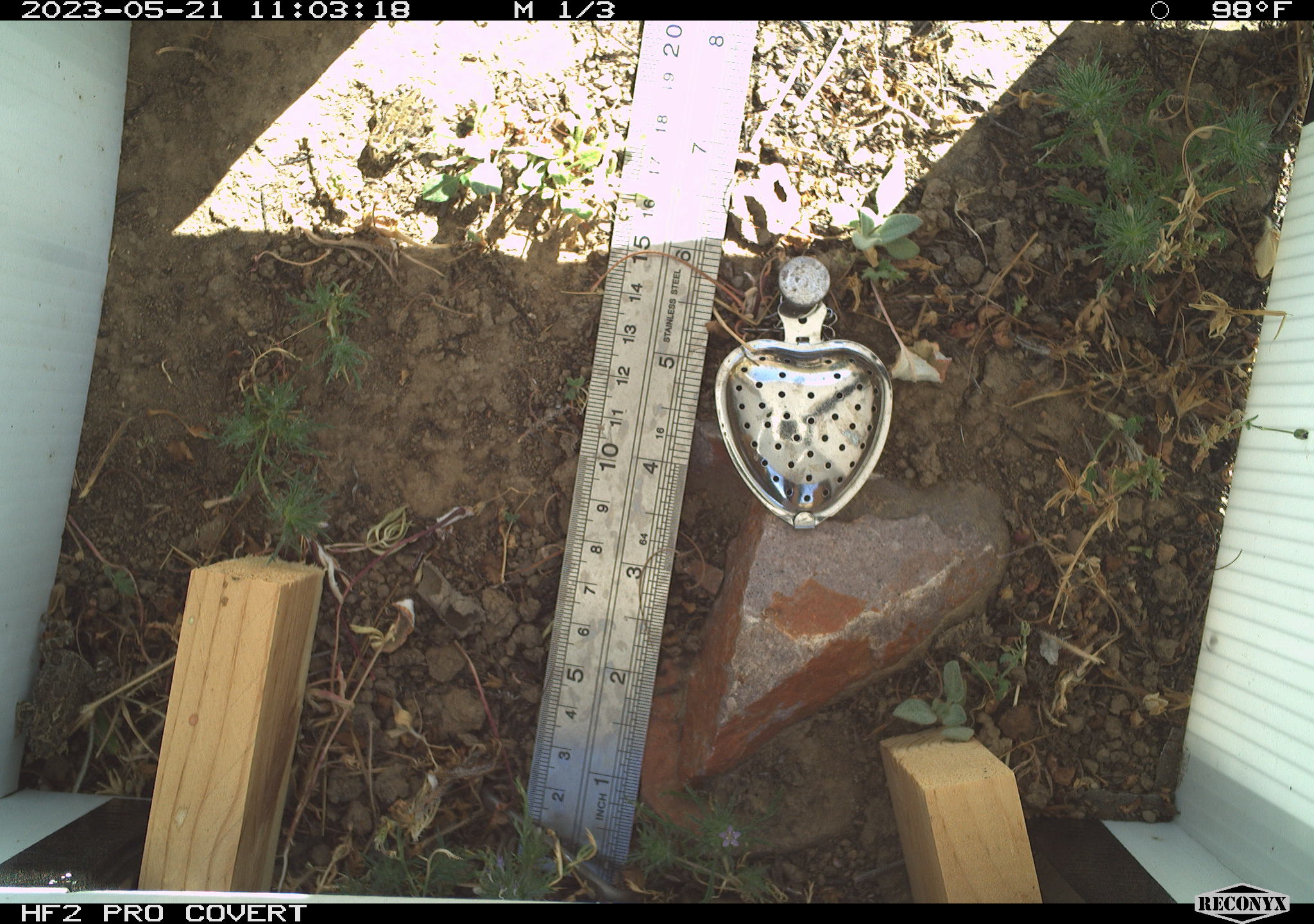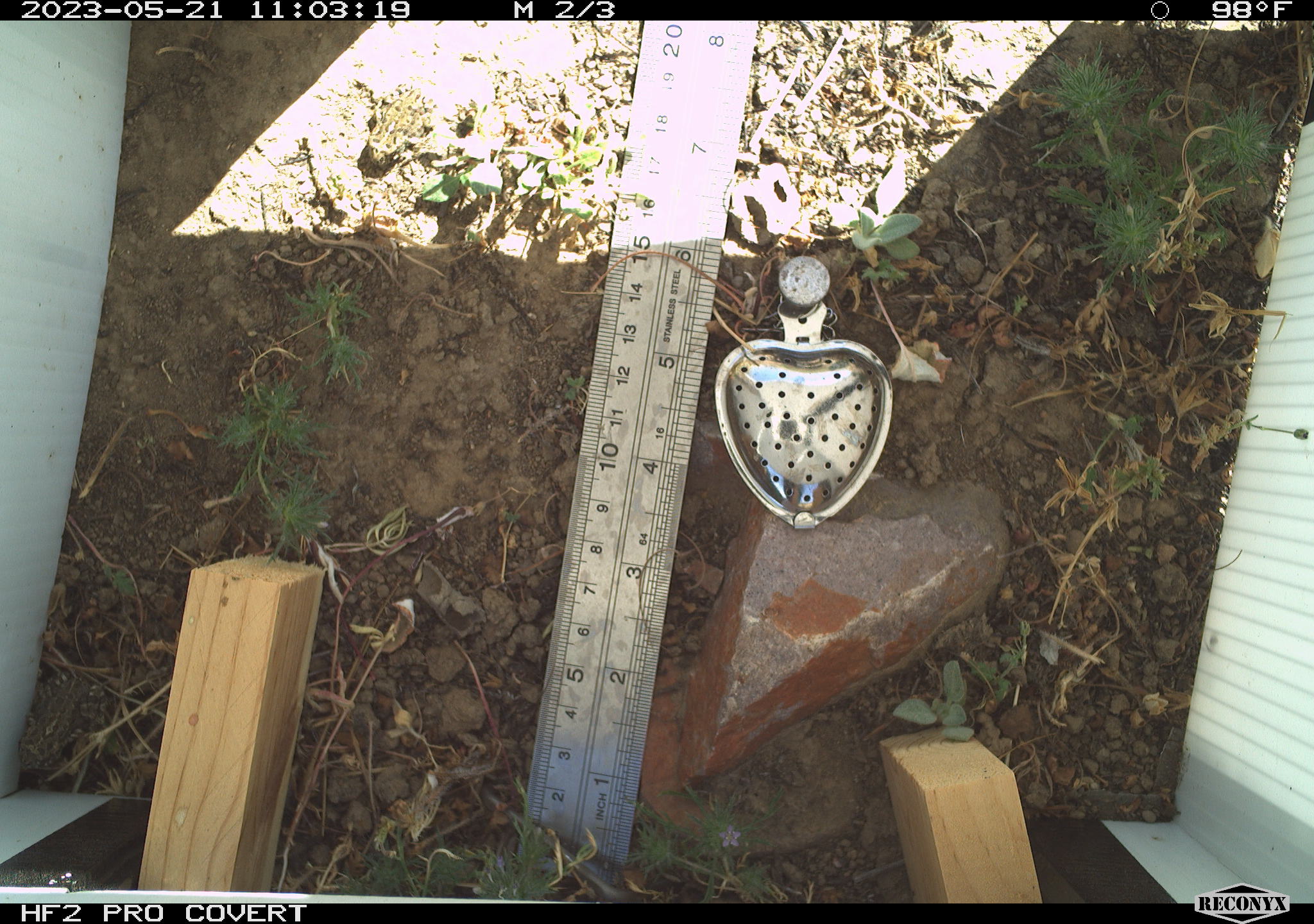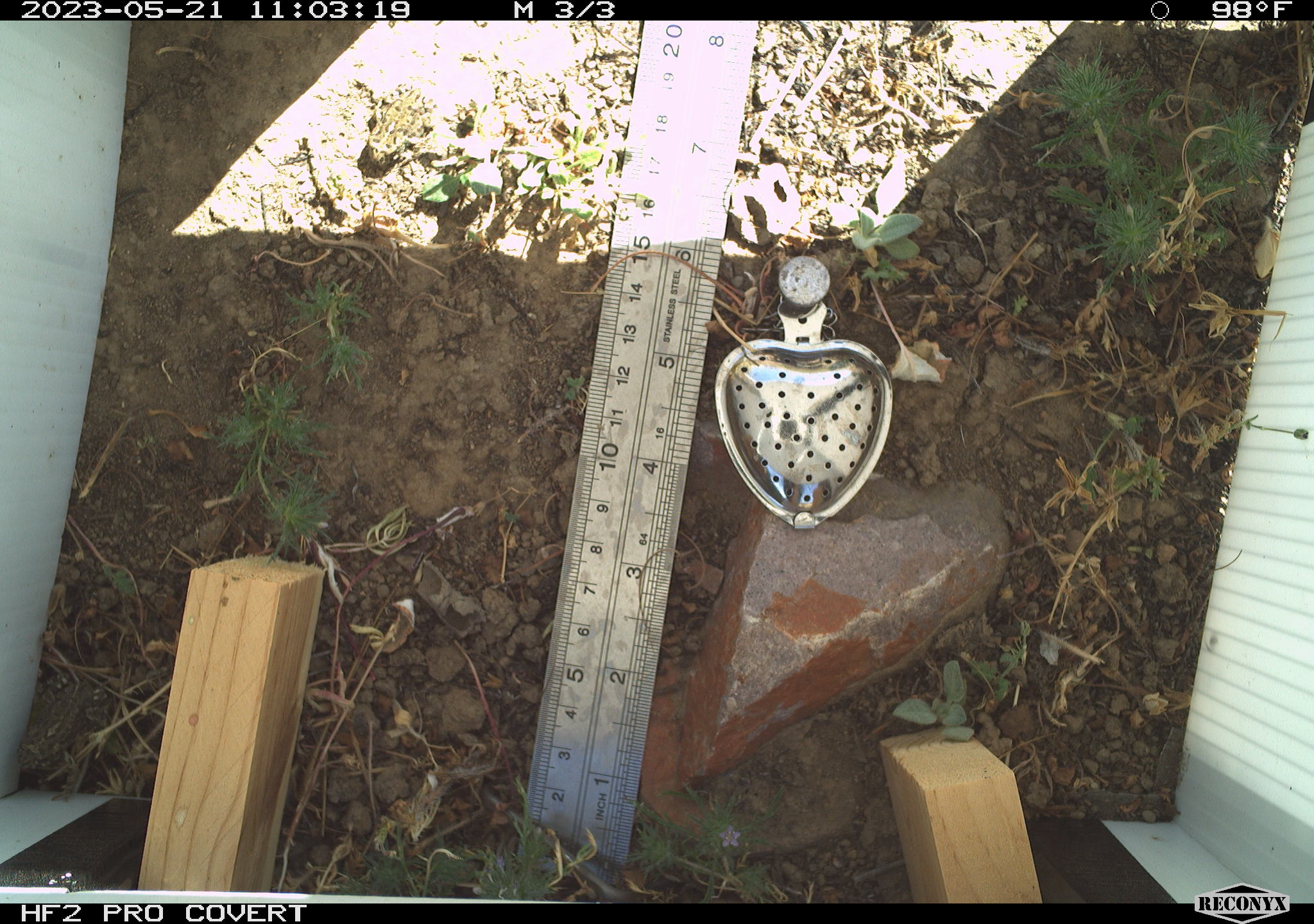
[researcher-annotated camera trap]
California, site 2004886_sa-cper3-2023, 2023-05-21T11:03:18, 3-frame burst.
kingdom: Animalia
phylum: Chordata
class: Amphibia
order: Anura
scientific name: Anura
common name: frogs